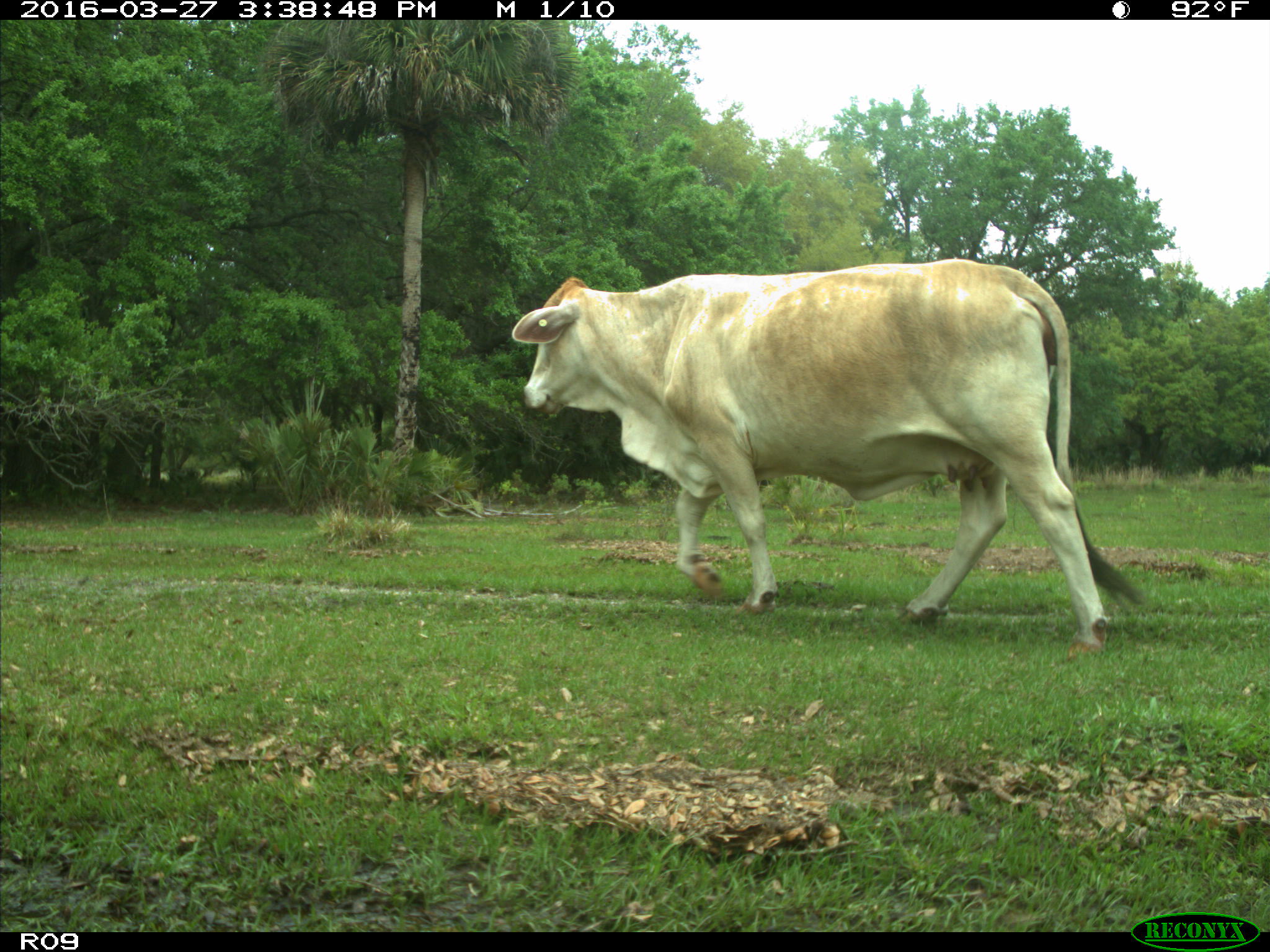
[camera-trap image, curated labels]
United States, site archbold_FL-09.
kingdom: Animalia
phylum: Chordata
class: Mammalia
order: Artiodactyla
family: Bovidae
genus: Bos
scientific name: Bos taurus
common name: domestic cow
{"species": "Bos taurus (domestic cow)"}